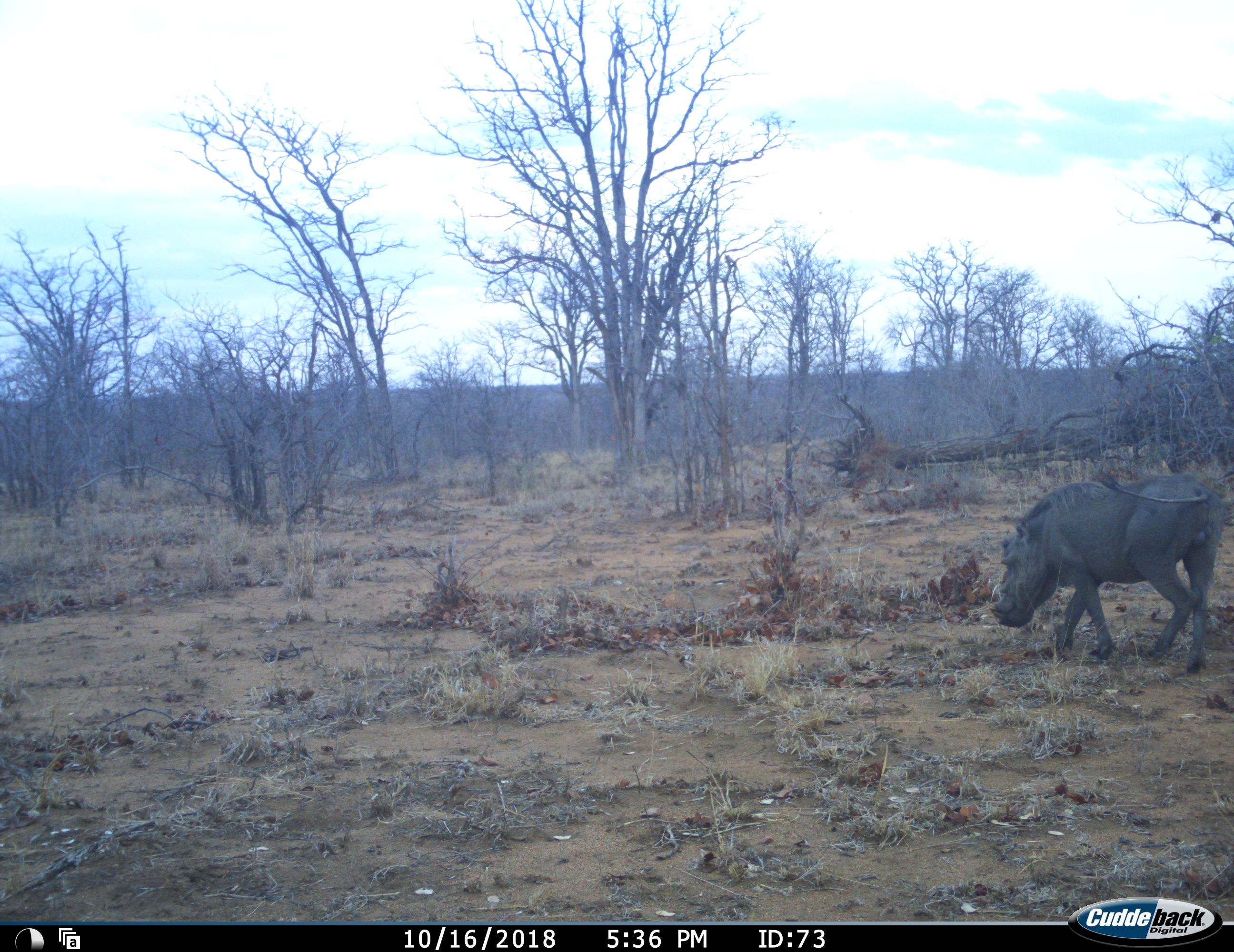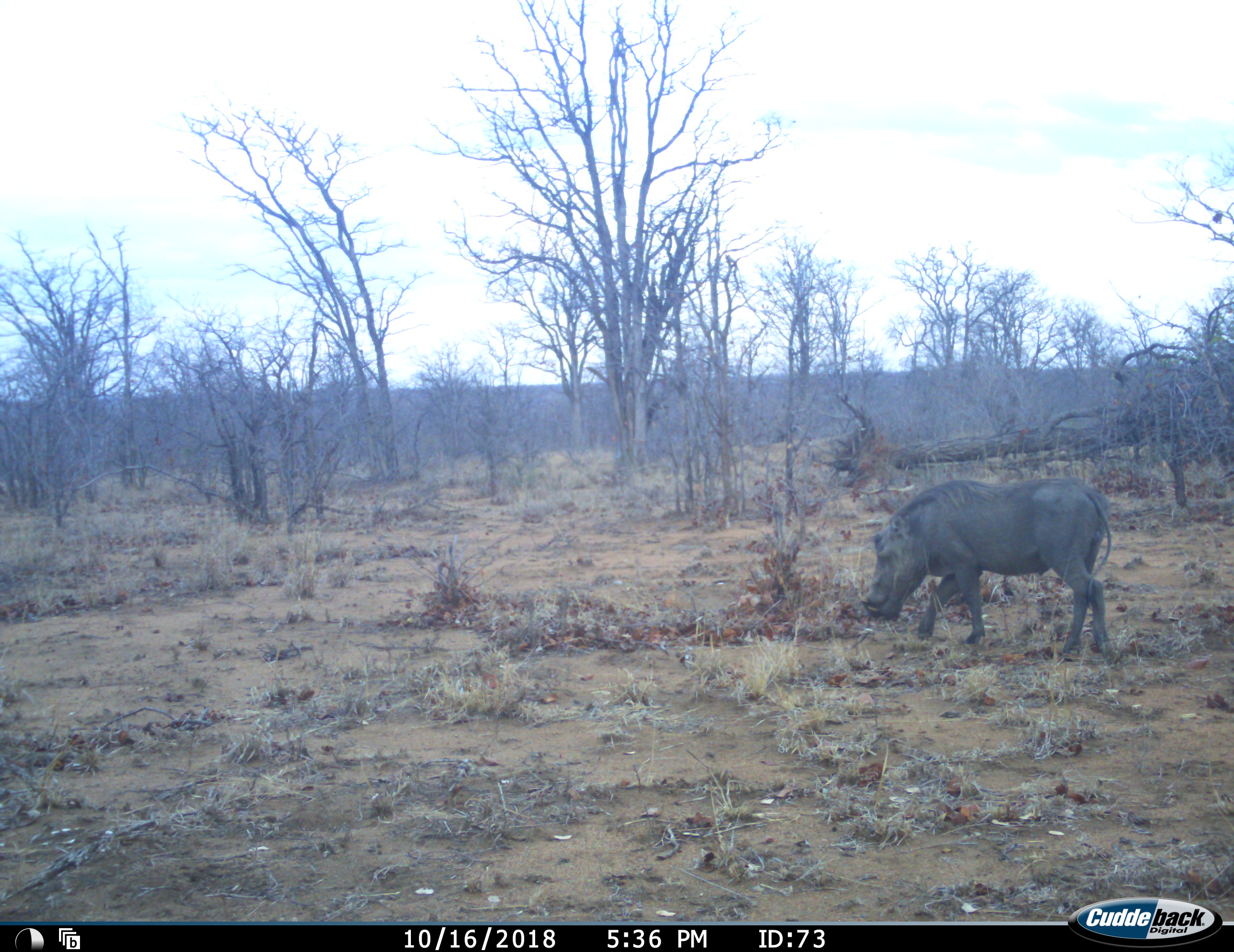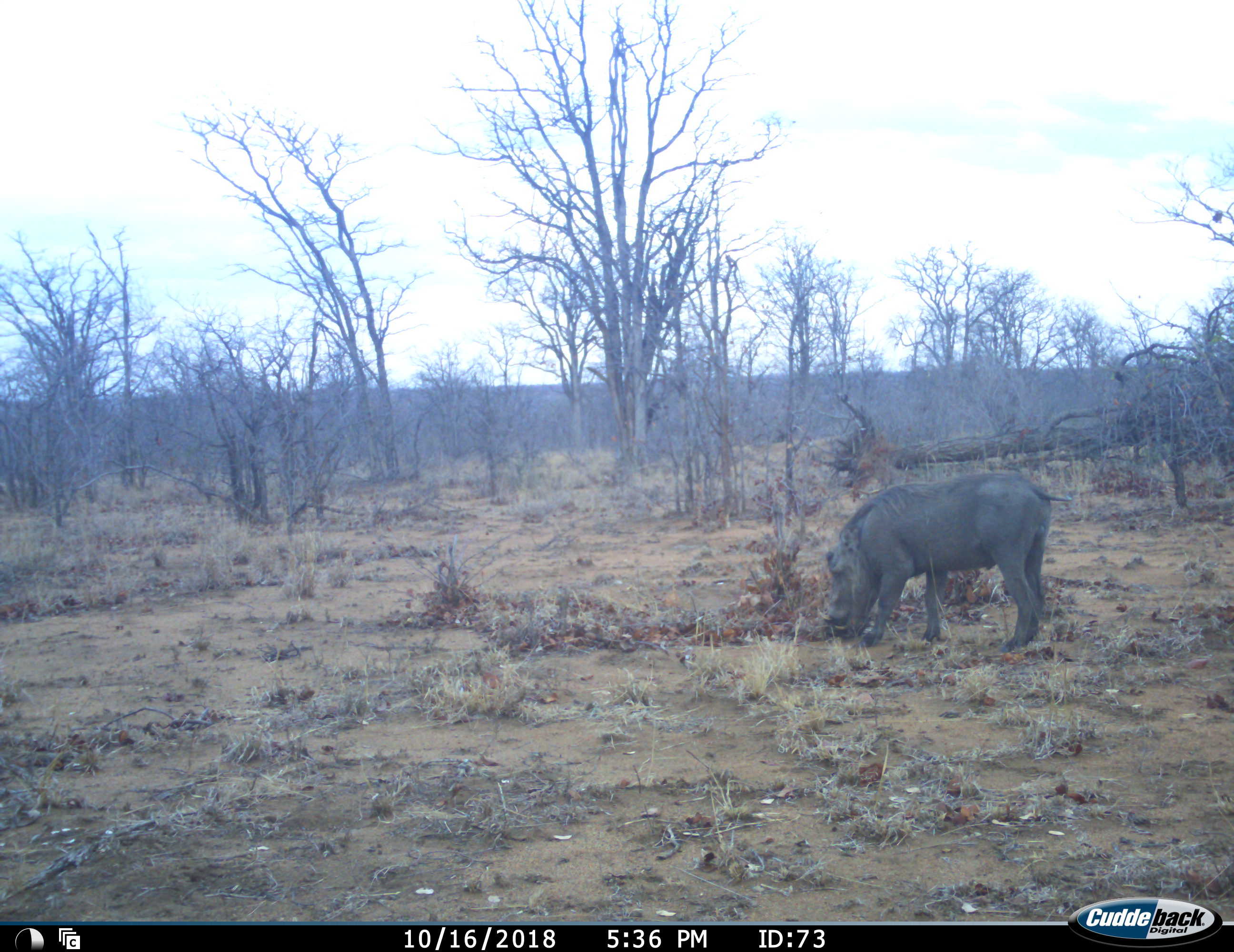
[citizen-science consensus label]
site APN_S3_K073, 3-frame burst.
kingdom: Animalia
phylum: Chordata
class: Mammalia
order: Artiodactyla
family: Suidae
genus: Phacochoerus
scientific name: Phacochoerus africanus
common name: warthog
Warthog (Phacochoerus africanus), count 1. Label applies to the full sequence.